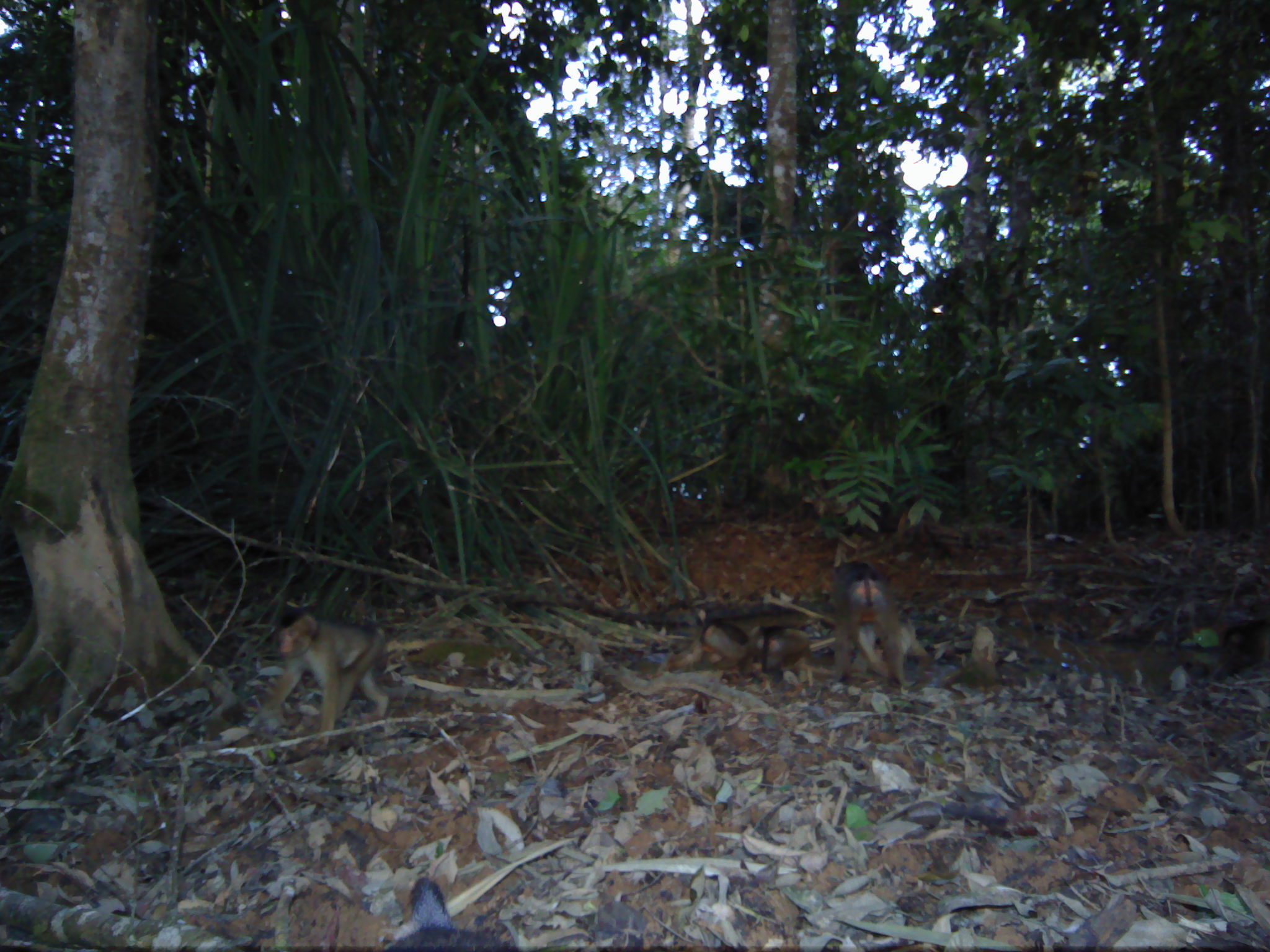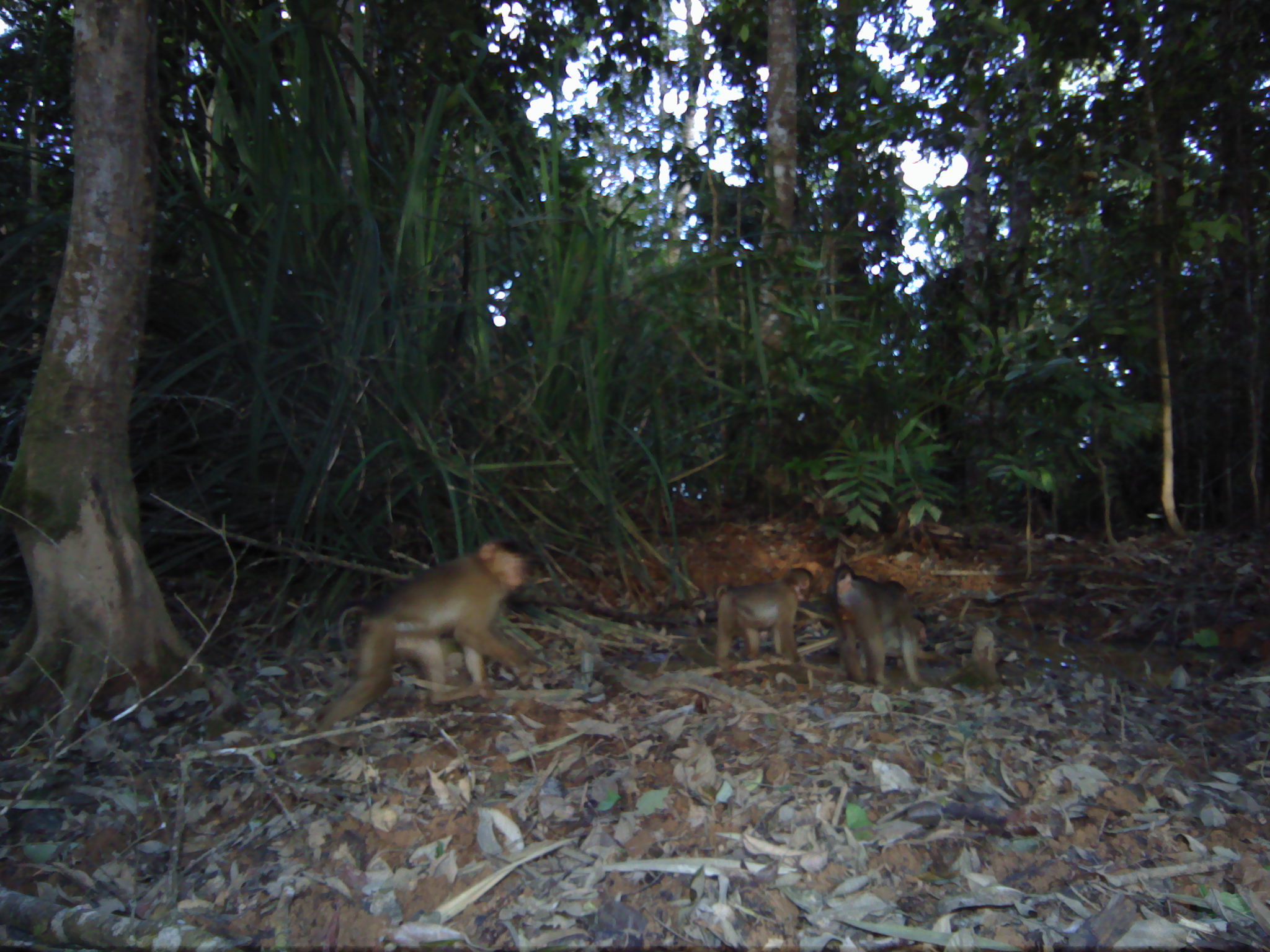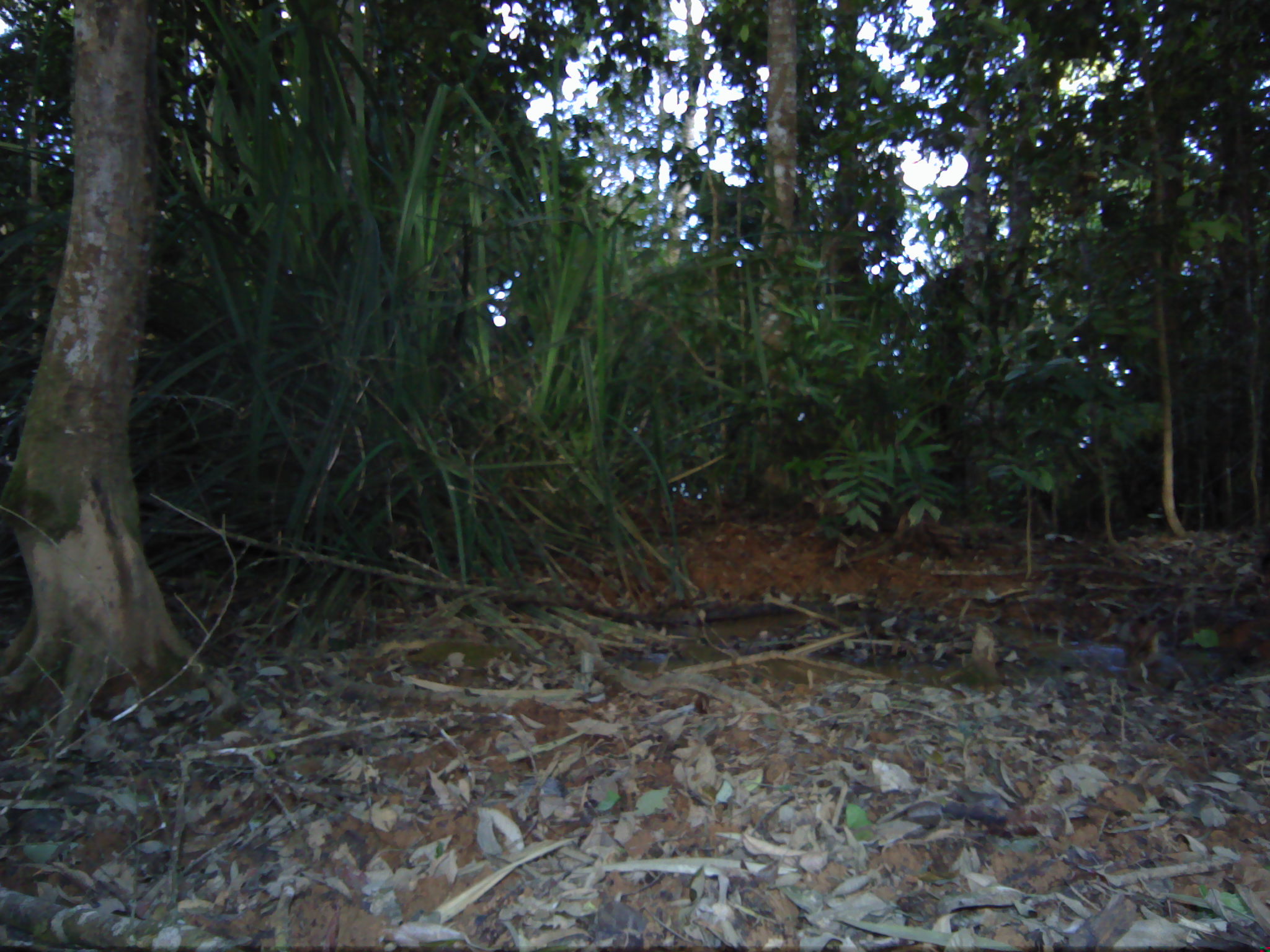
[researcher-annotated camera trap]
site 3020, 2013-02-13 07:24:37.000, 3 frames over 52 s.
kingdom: Animalia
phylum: Chordata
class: Mammalia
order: Primates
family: Cercopithecidae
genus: Macaca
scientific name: Macaca nemestrina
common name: southern pig-tailed macaque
Macaca nemestrina (southern pig-tailed macaque), count 5.